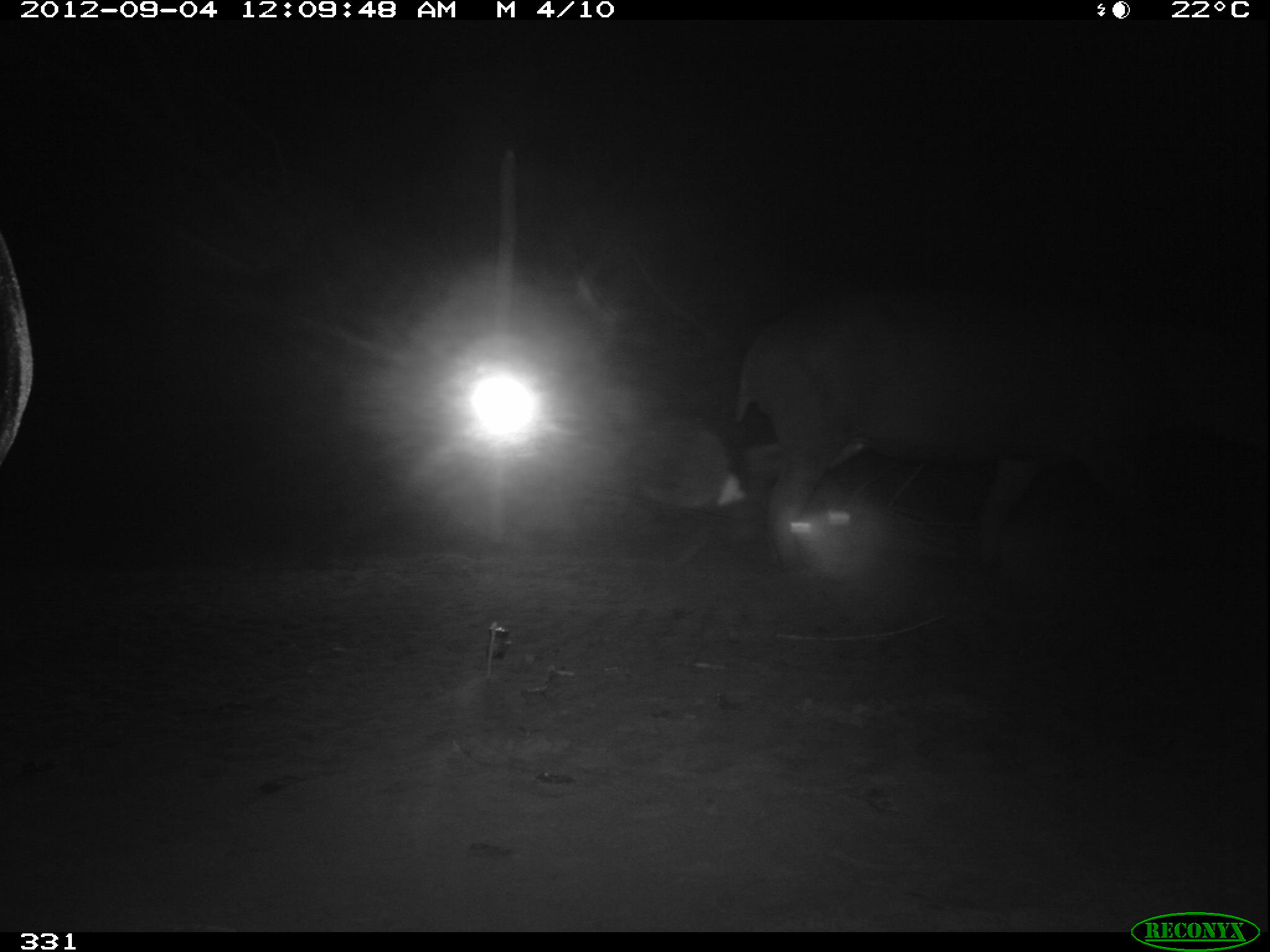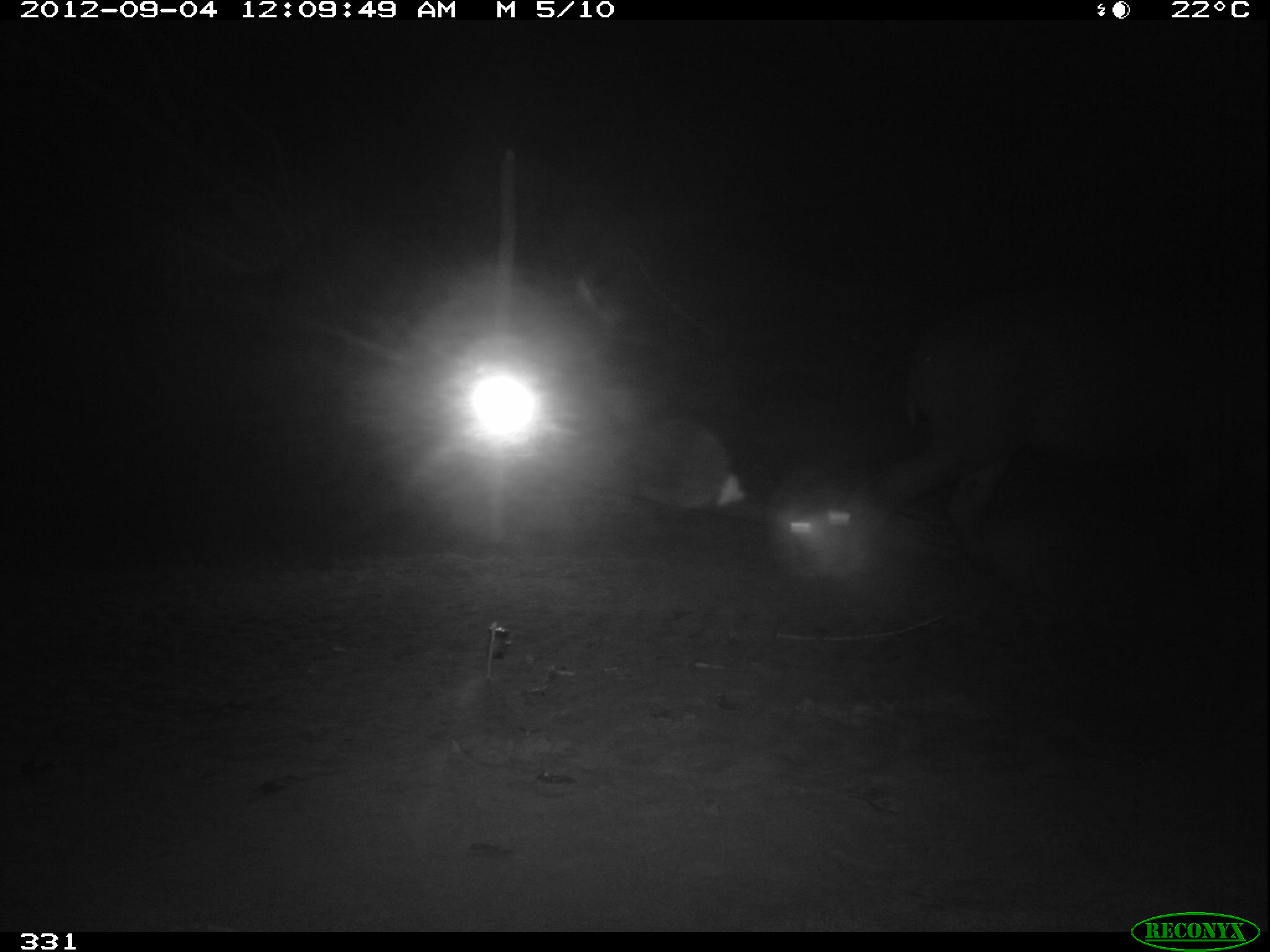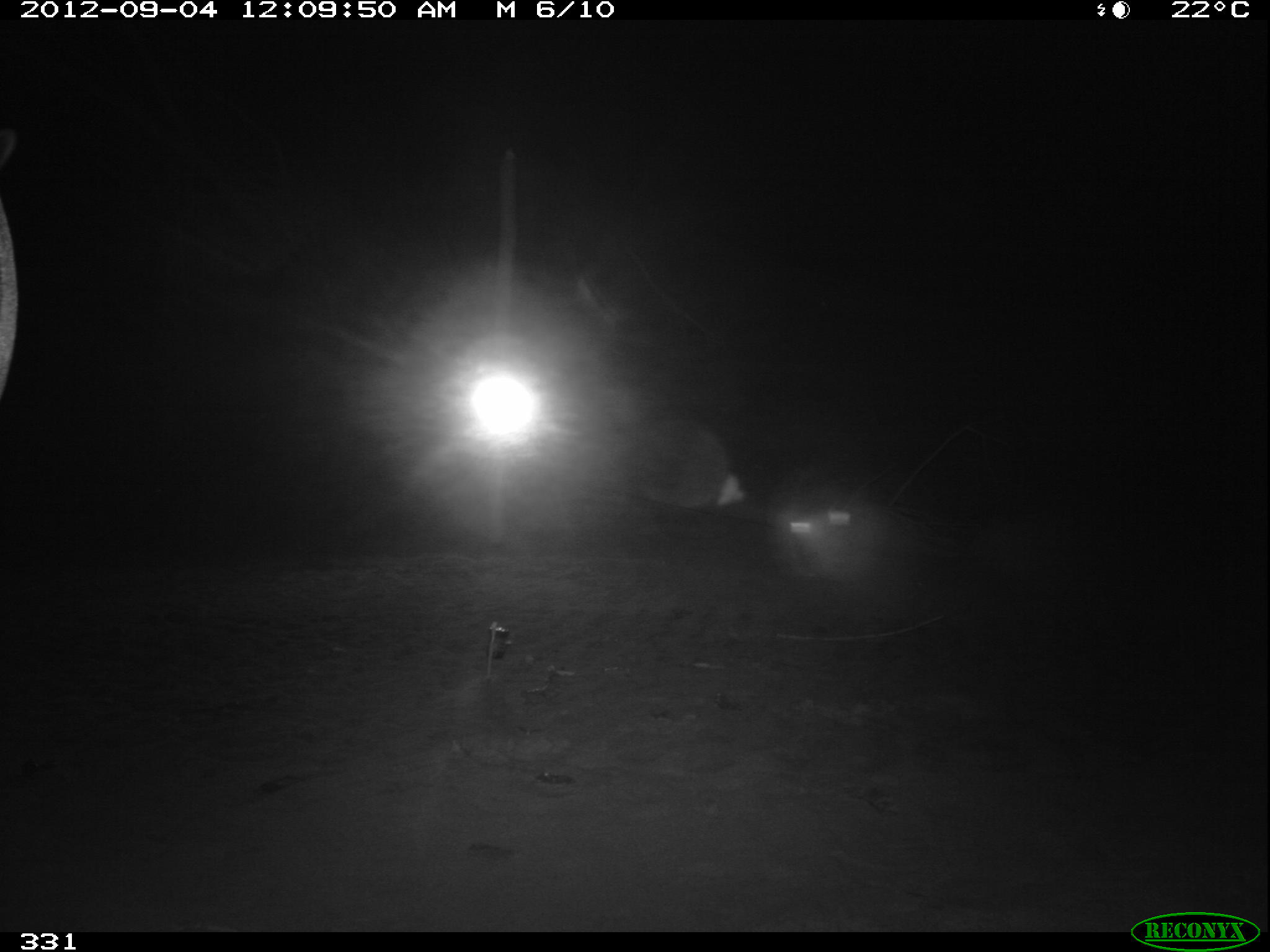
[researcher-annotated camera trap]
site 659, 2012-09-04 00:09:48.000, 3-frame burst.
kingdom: Animalia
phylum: Chordata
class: Mammalia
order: Perissodactyla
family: Tapiridae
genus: Tapirus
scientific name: Tapirus terrestris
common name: south american tapir